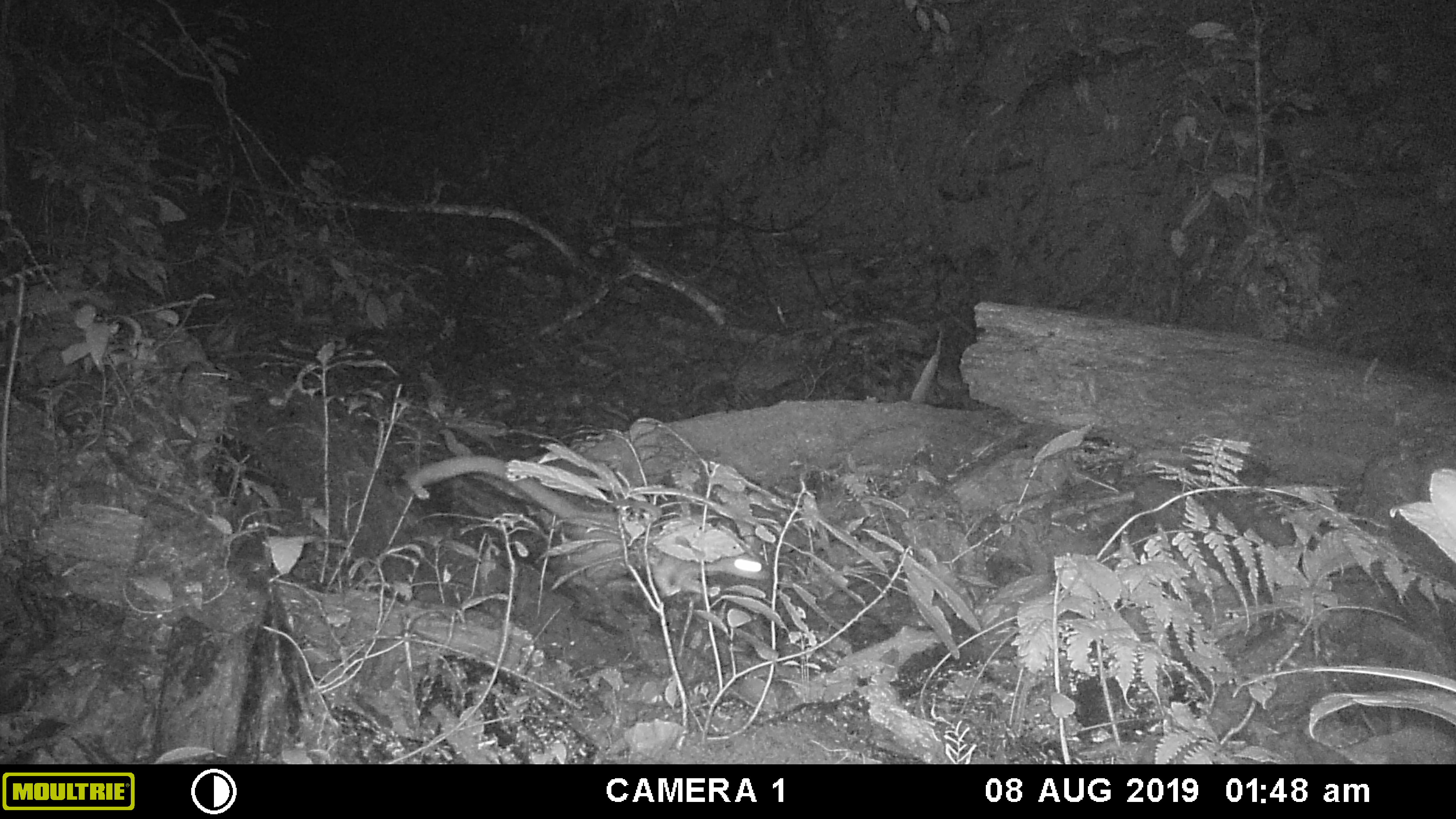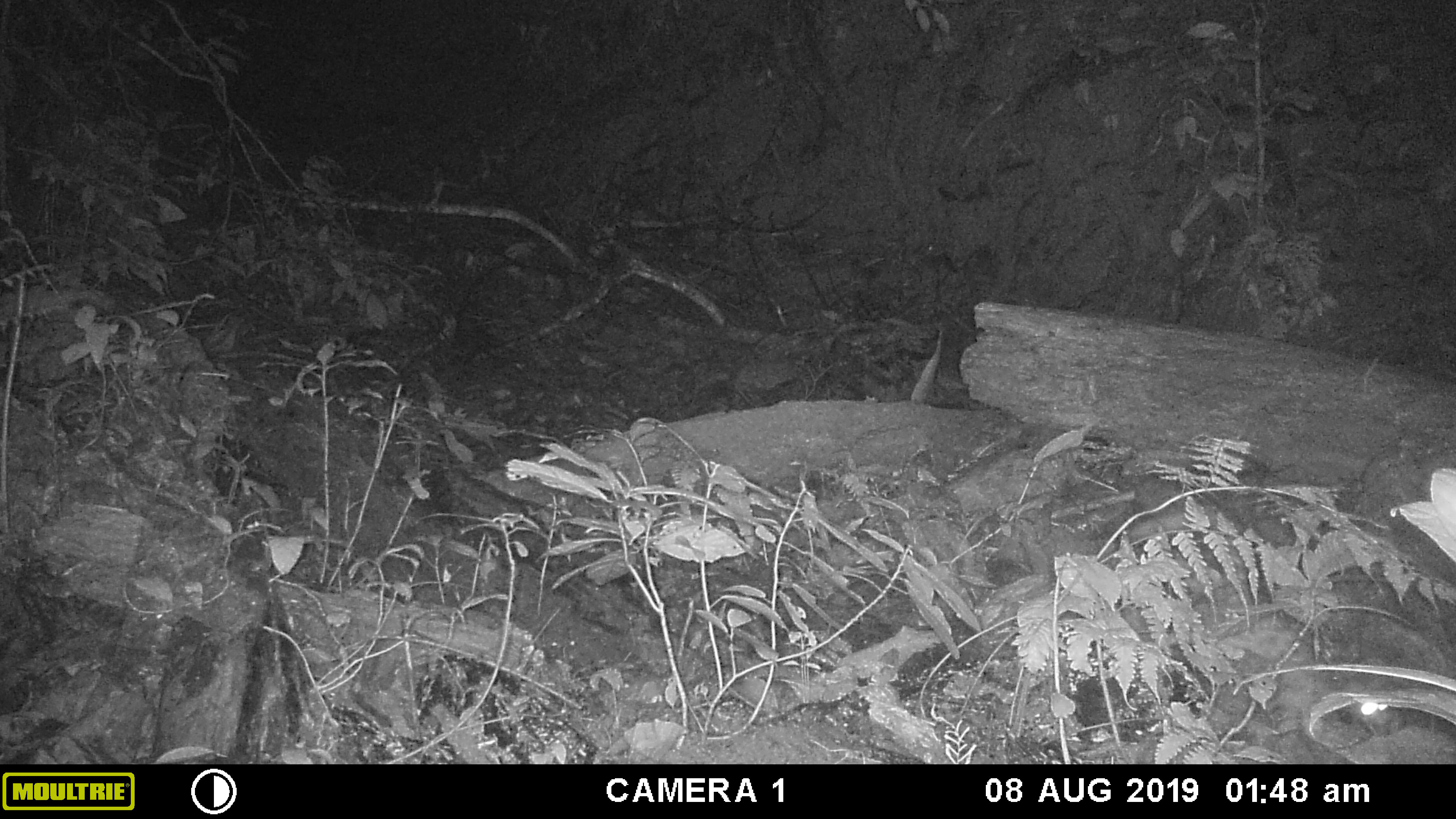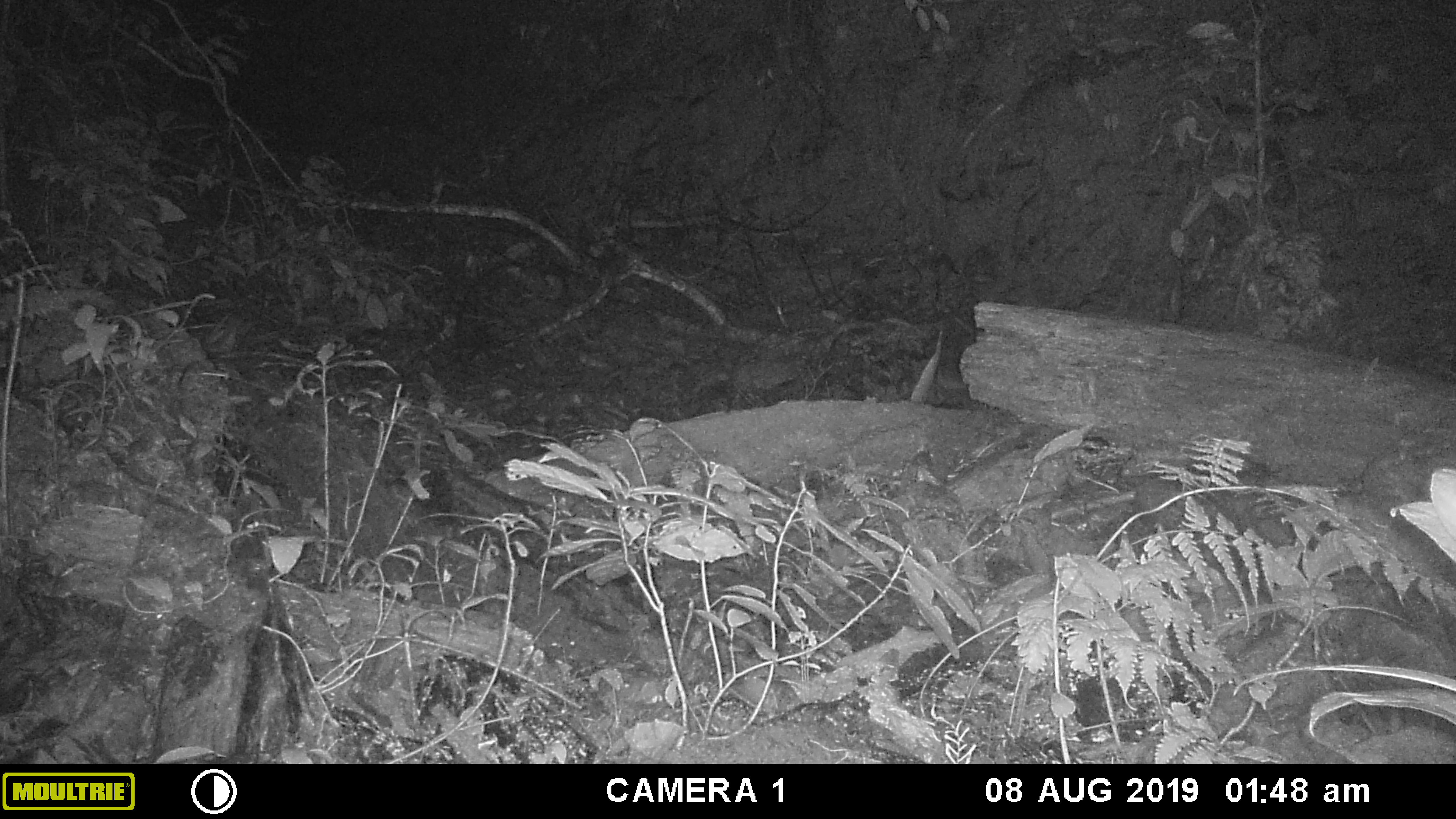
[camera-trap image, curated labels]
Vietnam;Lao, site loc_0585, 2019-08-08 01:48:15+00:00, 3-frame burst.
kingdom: Animalia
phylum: Chordata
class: Mammalia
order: Rodentia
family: Muridae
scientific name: Muridae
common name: old-world mice and rats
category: unidentified murid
Unidentified murid (old-world mice and rats) (Muridae). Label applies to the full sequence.